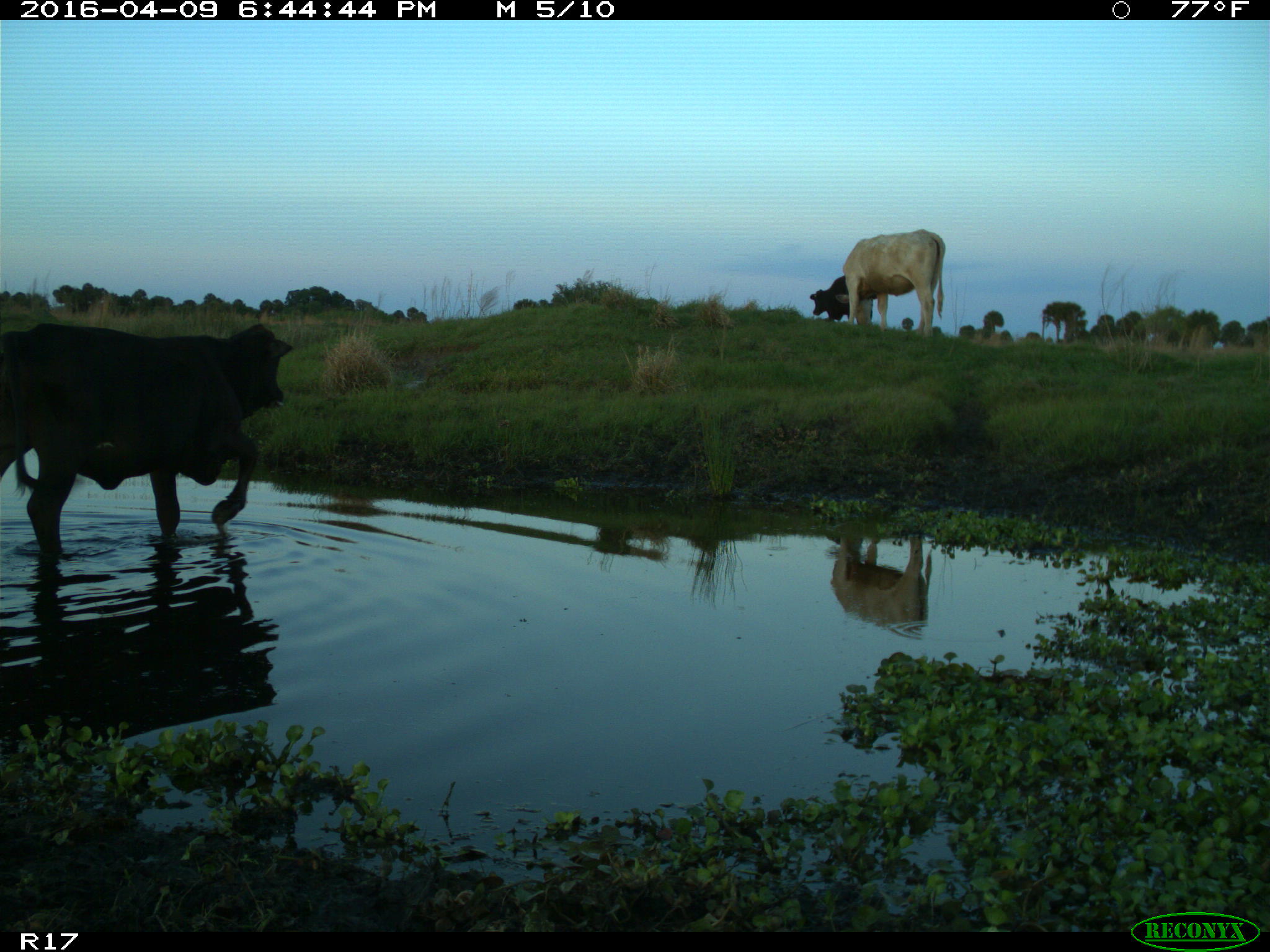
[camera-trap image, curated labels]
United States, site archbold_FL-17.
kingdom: Animalia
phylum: Chordata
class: Mammalia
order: Artiodactyla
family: Bovidae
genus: Bos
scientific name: Bos taurus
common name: domestic cow